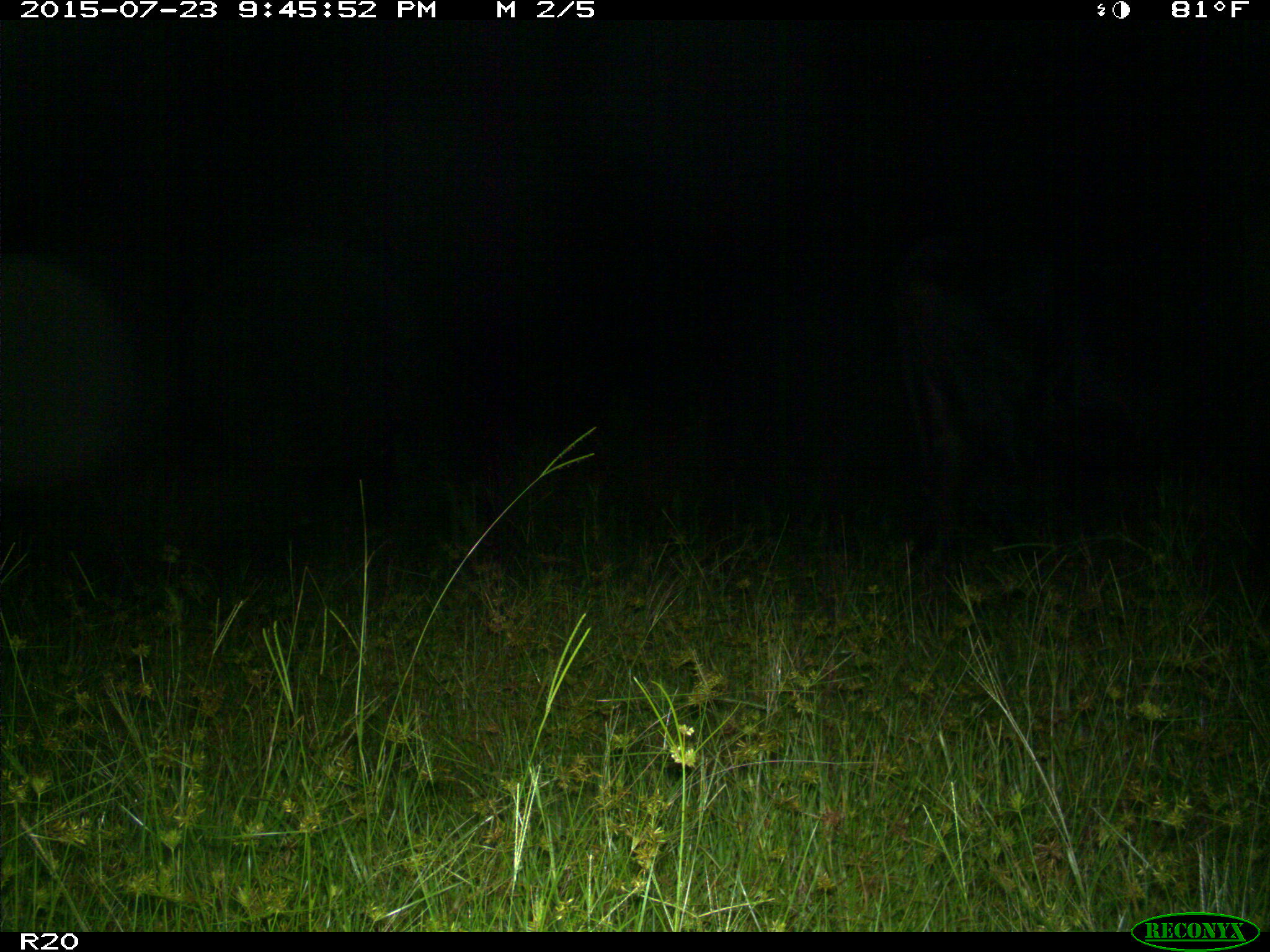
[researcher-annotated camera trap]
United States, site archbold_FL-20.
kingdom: Animalia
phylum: Chordata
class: Mammalia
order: Artiodactyla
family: Bovidae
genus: Bos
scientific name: Bos taurus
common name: domestic cow